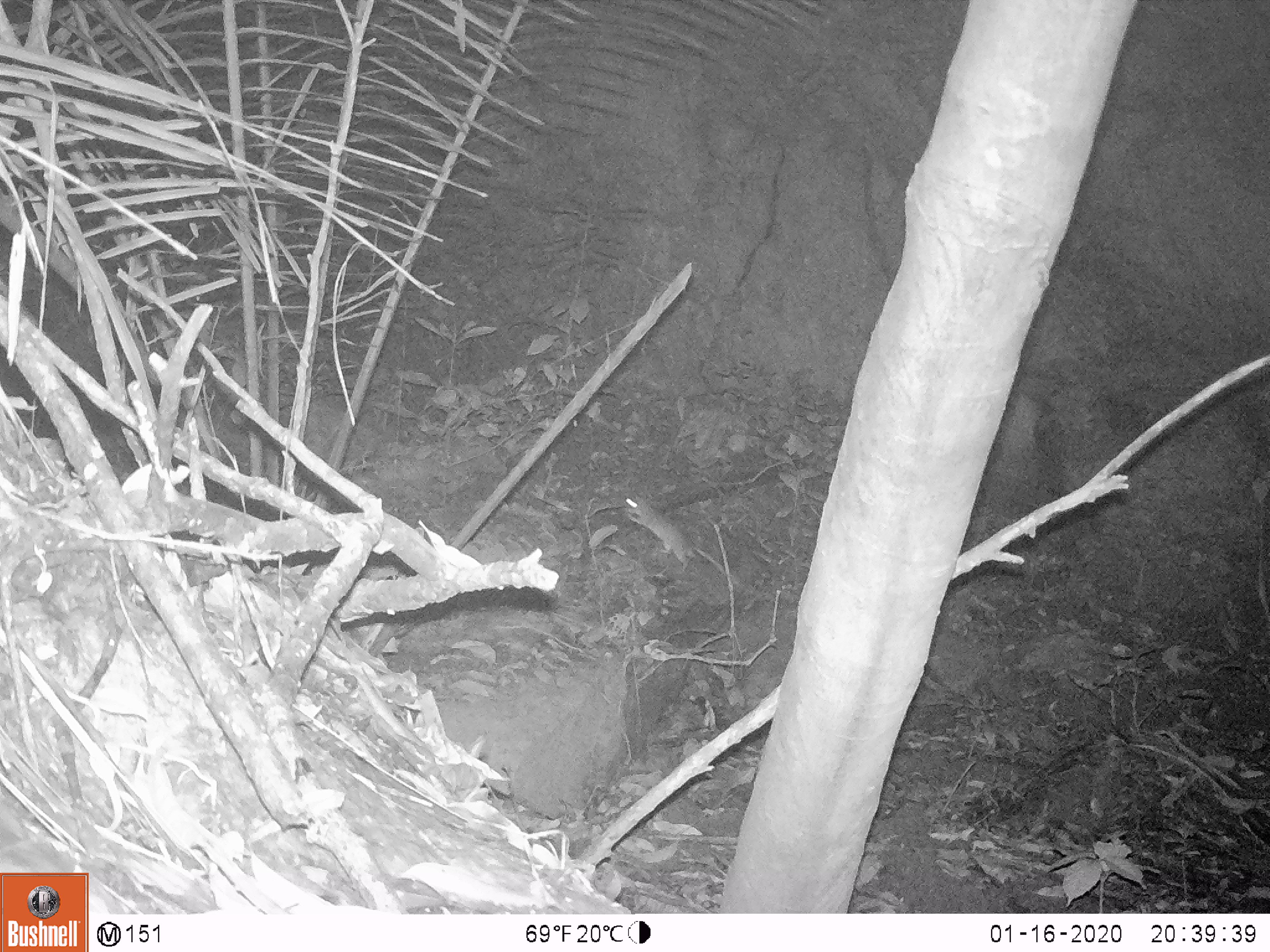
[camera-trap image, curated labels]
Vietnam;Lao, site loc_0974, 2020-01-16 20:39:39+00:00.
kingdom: Animalia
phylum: Chordata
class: Mammalia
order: Rodentia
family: Muridae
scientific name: Muridae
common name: old-world mice and rats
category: unidentified murid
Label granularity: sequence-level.